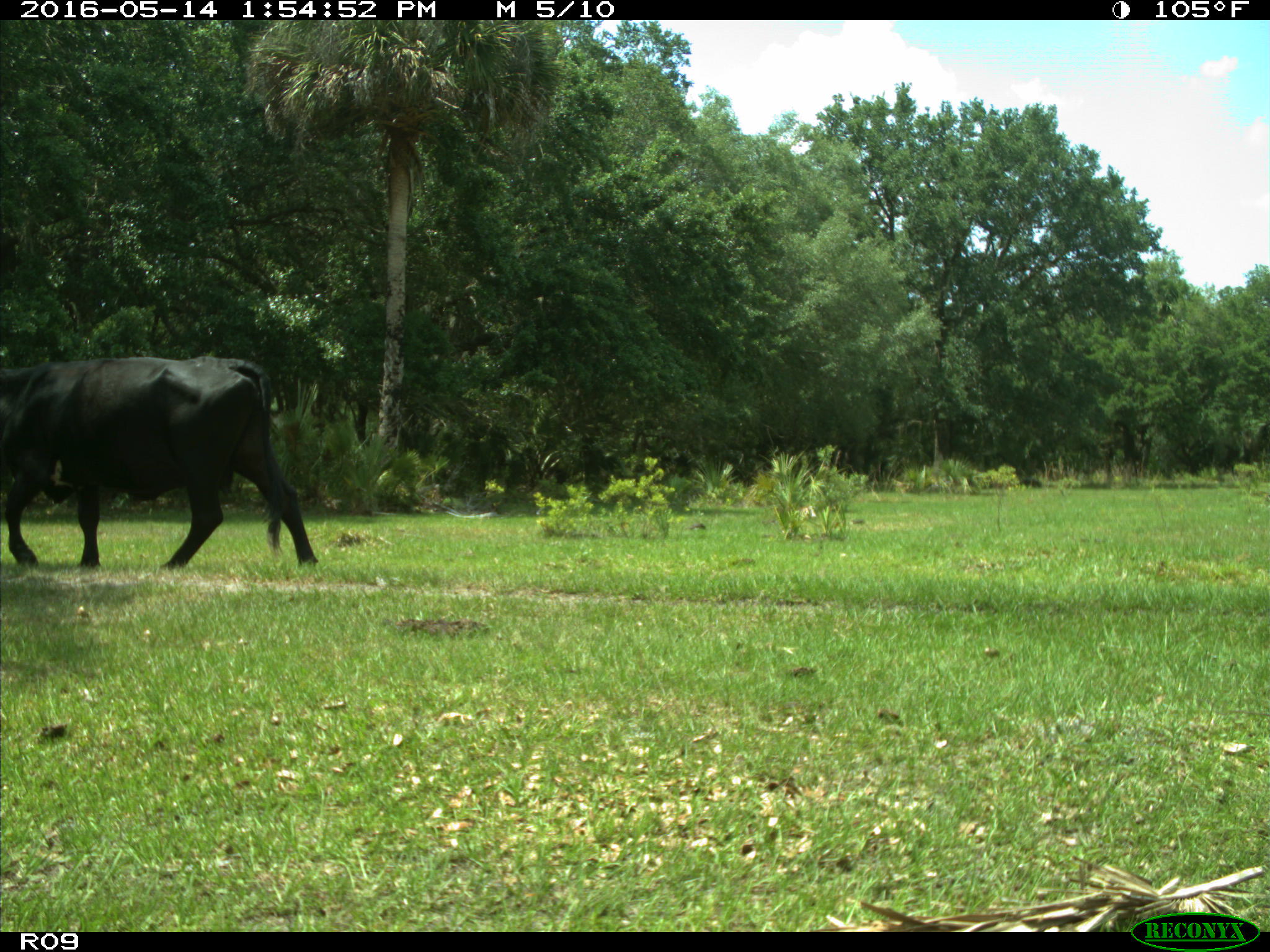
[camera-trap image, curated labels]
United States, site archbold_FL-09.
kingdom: Animalia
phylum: Chordata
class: Mammalia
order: Artiodactyla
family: Bovidae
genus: Bos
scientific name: Bos taurus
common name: domestic cow